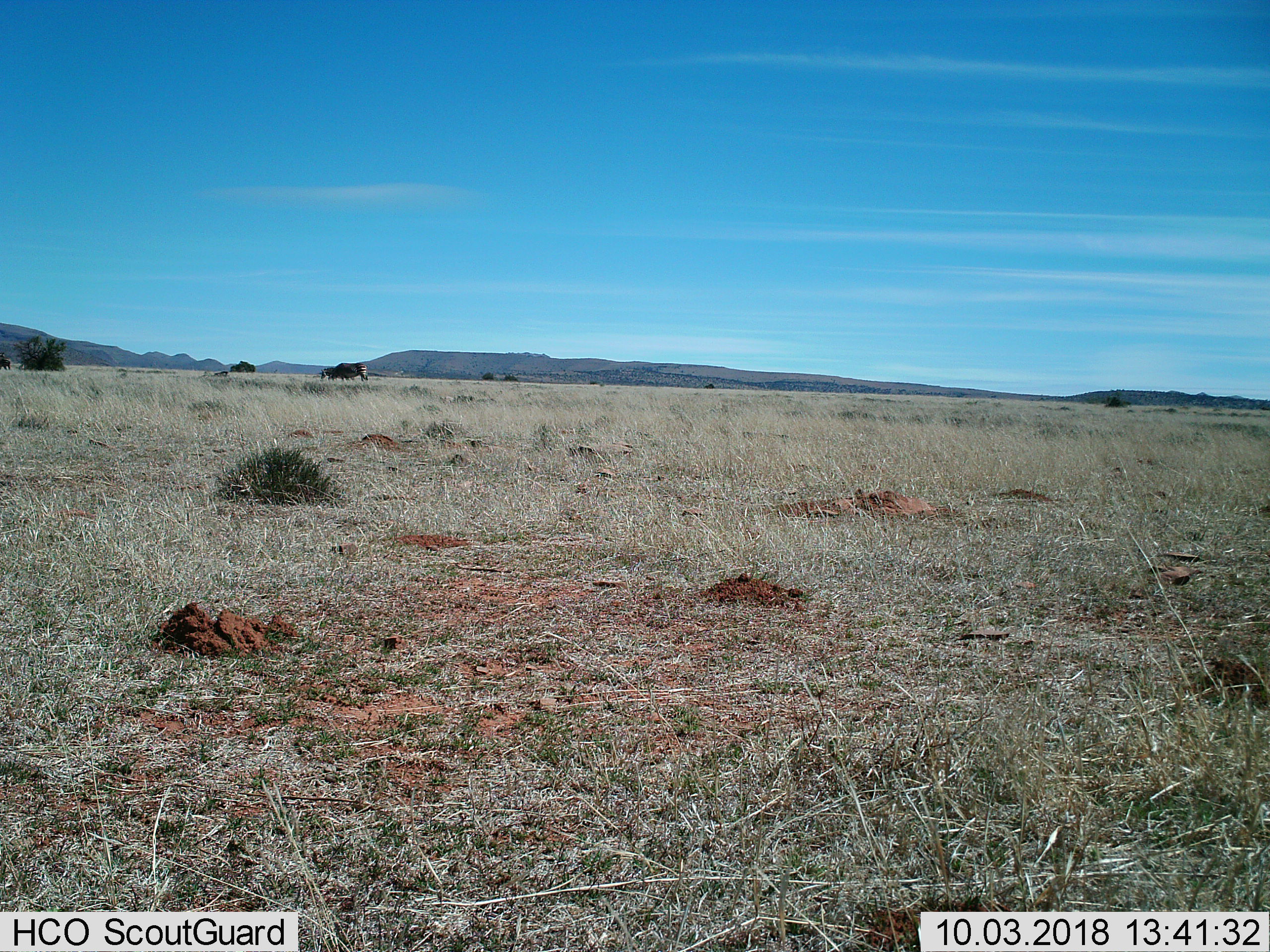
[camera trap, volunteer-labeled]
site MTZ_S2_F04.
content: unidentified animal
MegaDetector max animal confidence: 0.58